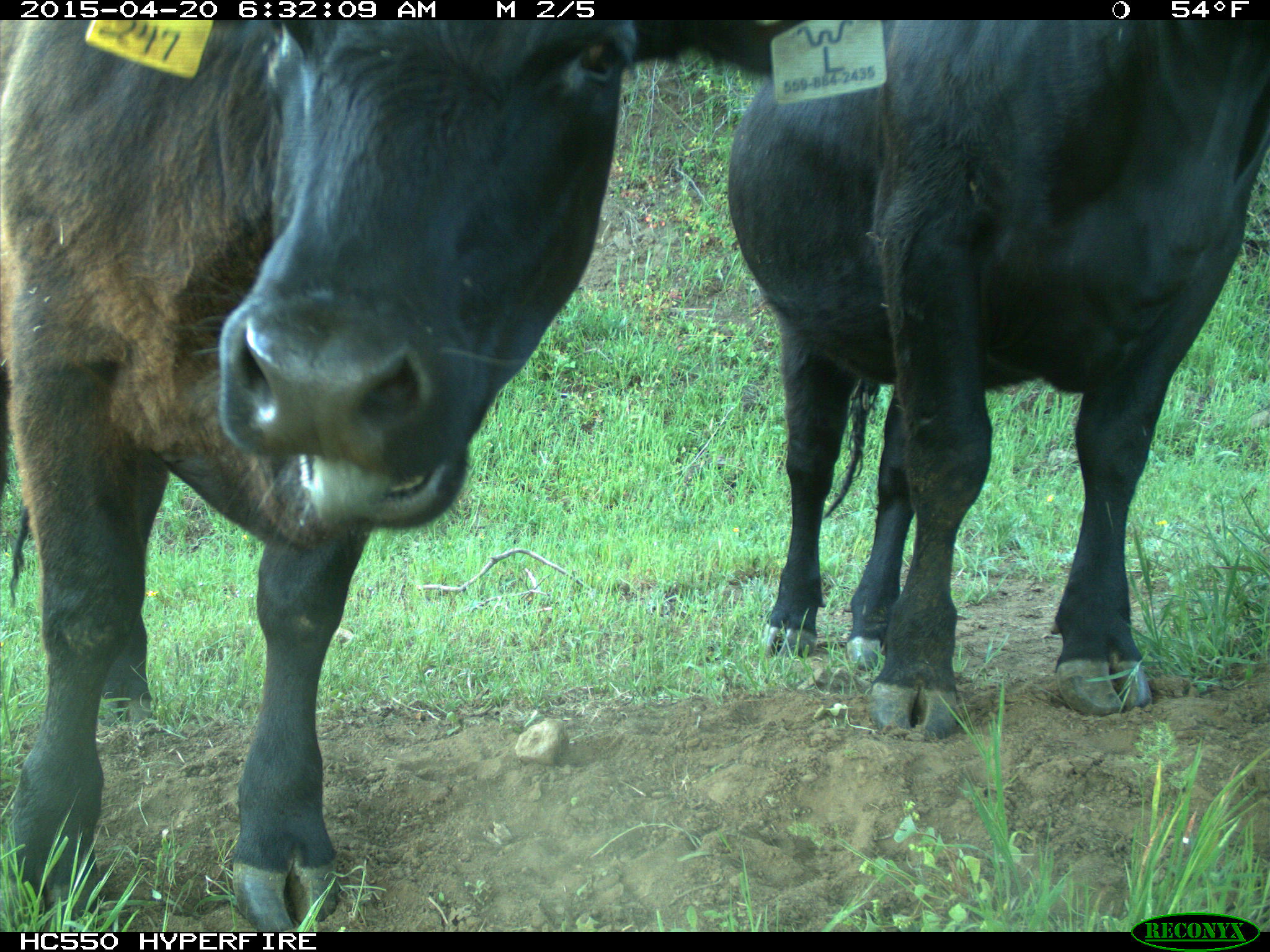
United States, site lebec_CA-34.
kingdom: Animalia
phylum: Chordata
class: Mammalia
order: Artiodactyla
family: Bovidae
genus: Bos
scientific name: Bos taurus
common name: domestic cow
Bos taurus (domestic cow).